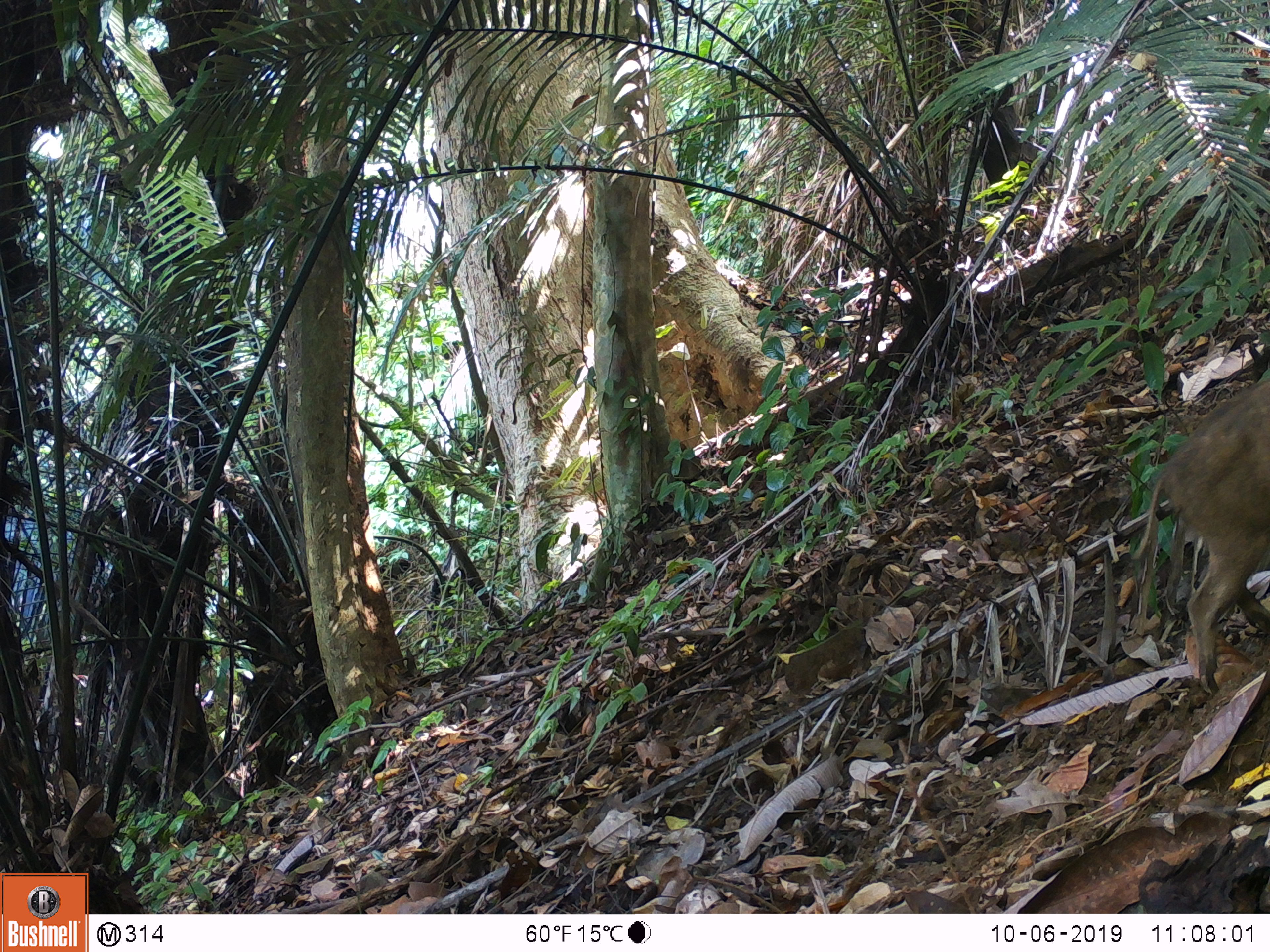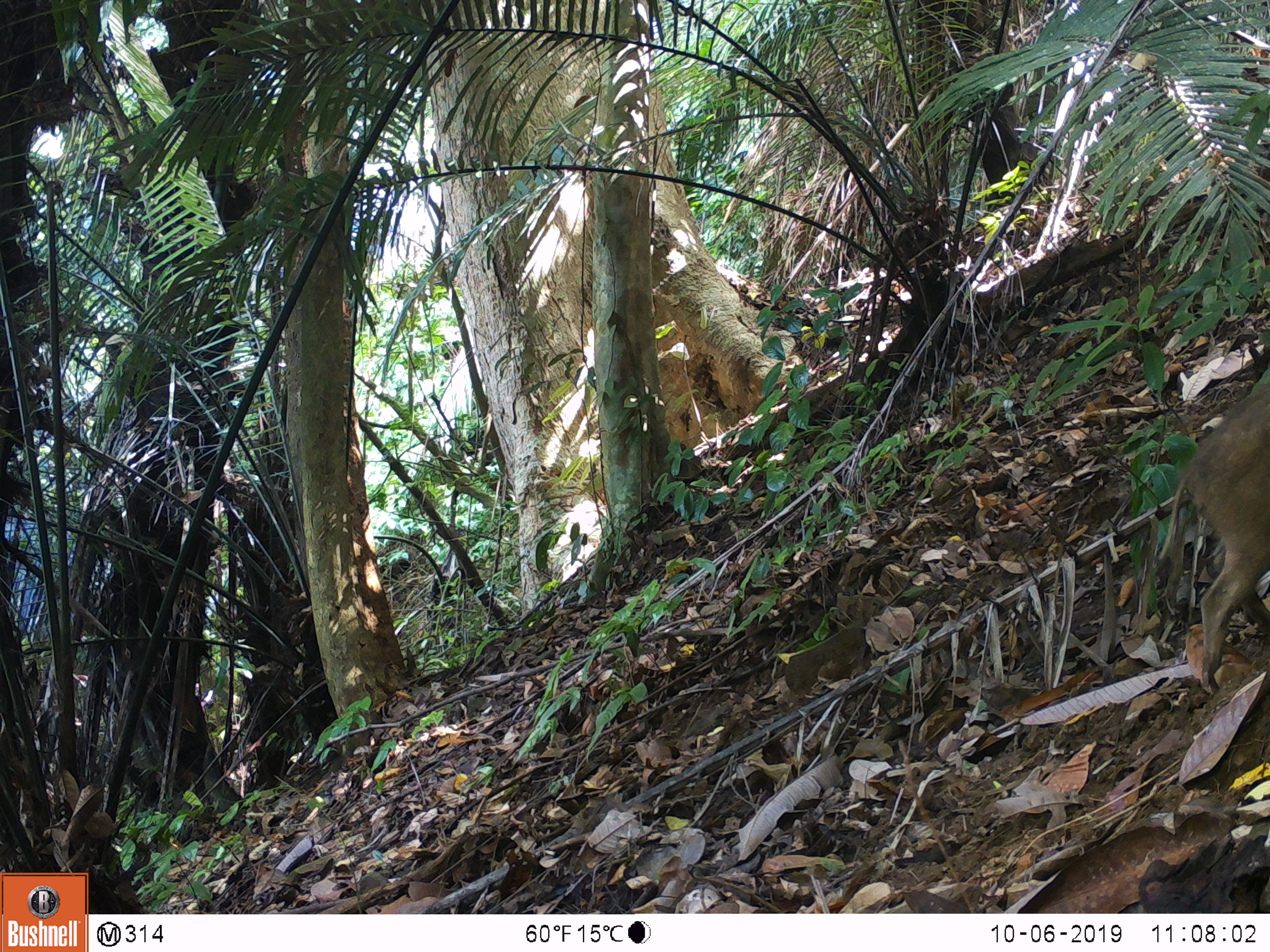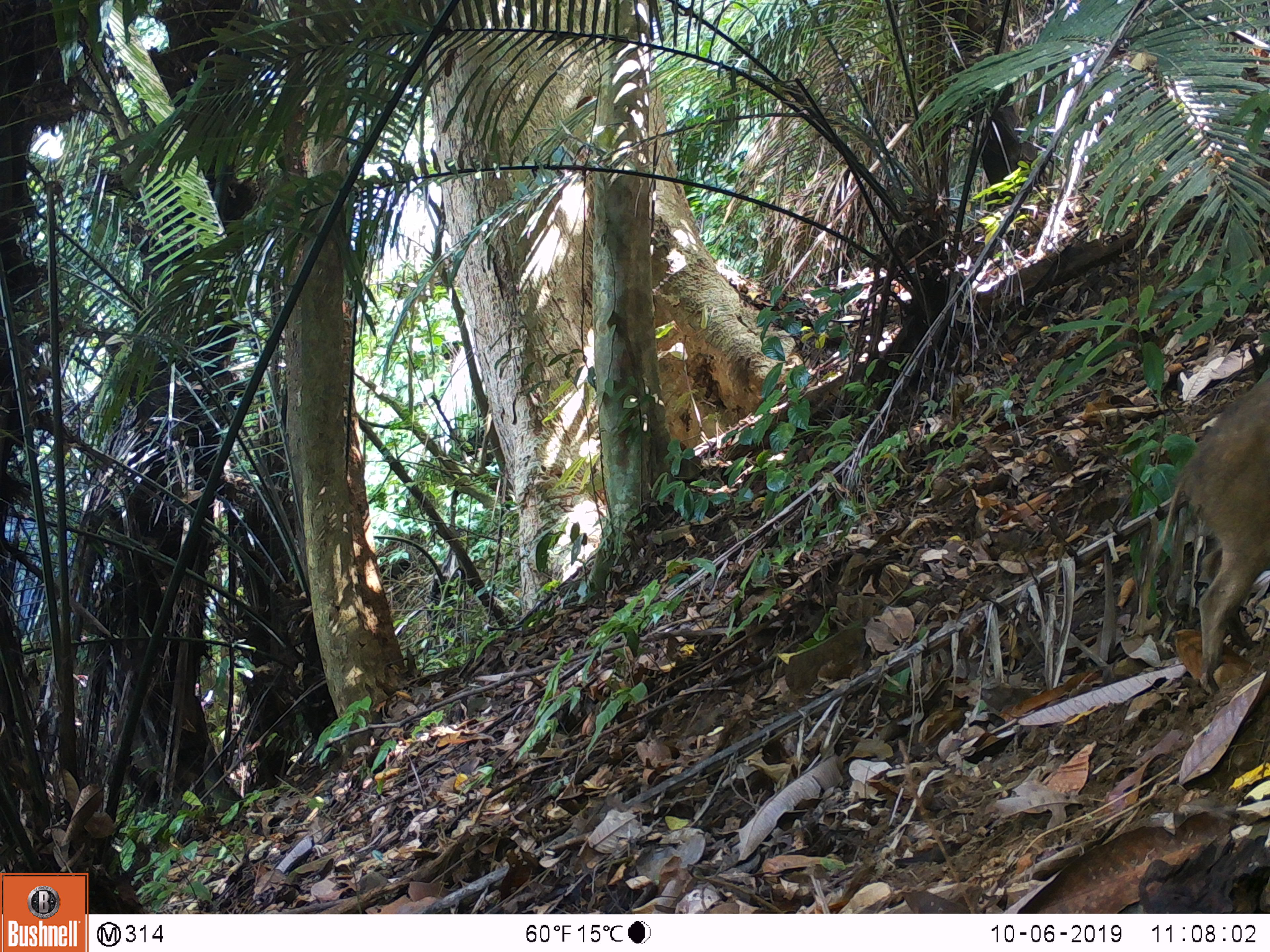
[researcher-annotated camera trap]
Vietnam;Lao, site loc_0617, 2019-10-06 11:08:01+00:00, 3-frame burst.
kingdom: Animalia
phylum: Chordata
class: Mammalia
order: Artiodactyla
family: Suidae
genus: Sus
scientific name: Sus scrofa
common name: eurasian wild pig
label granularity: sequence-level